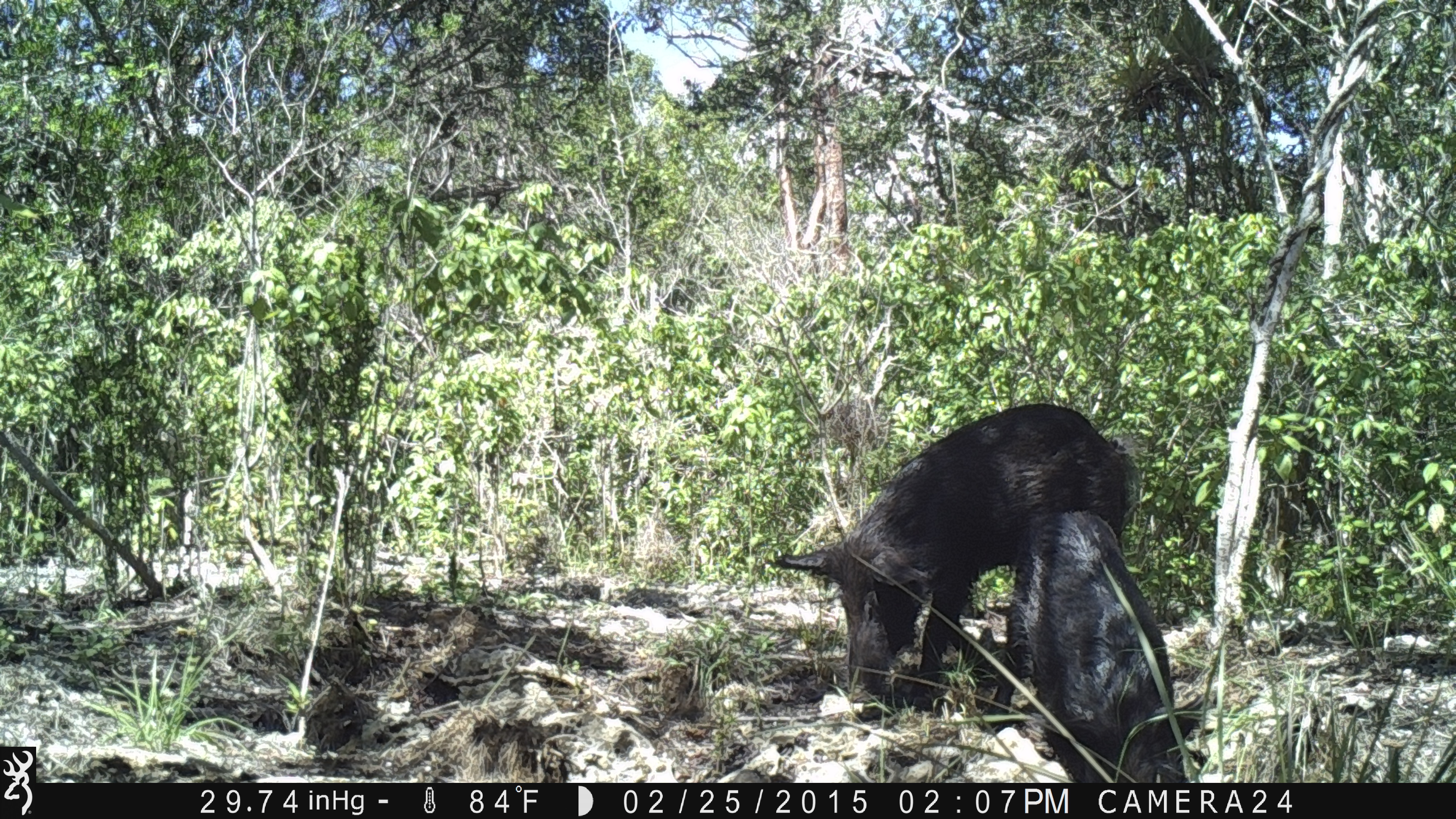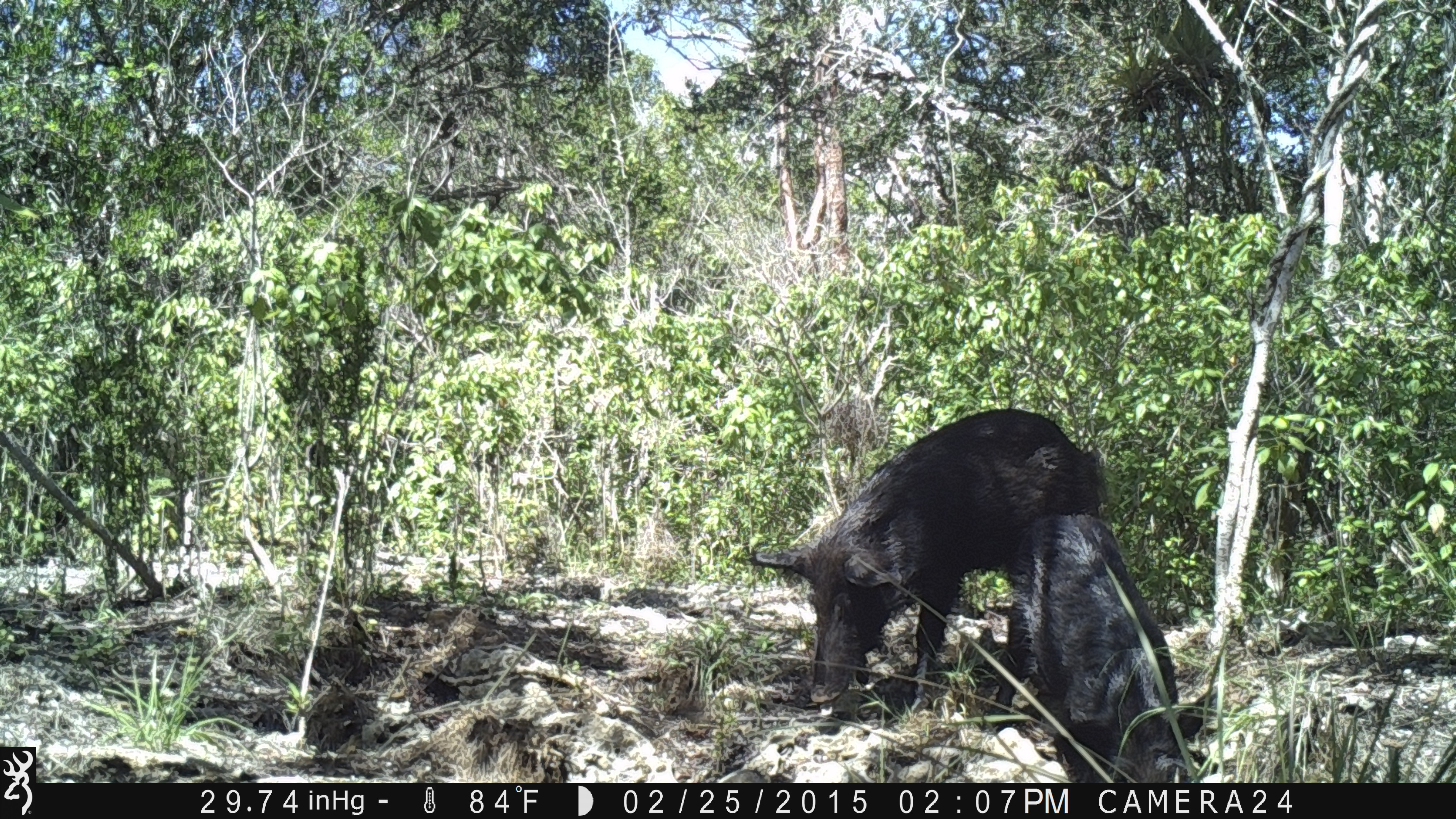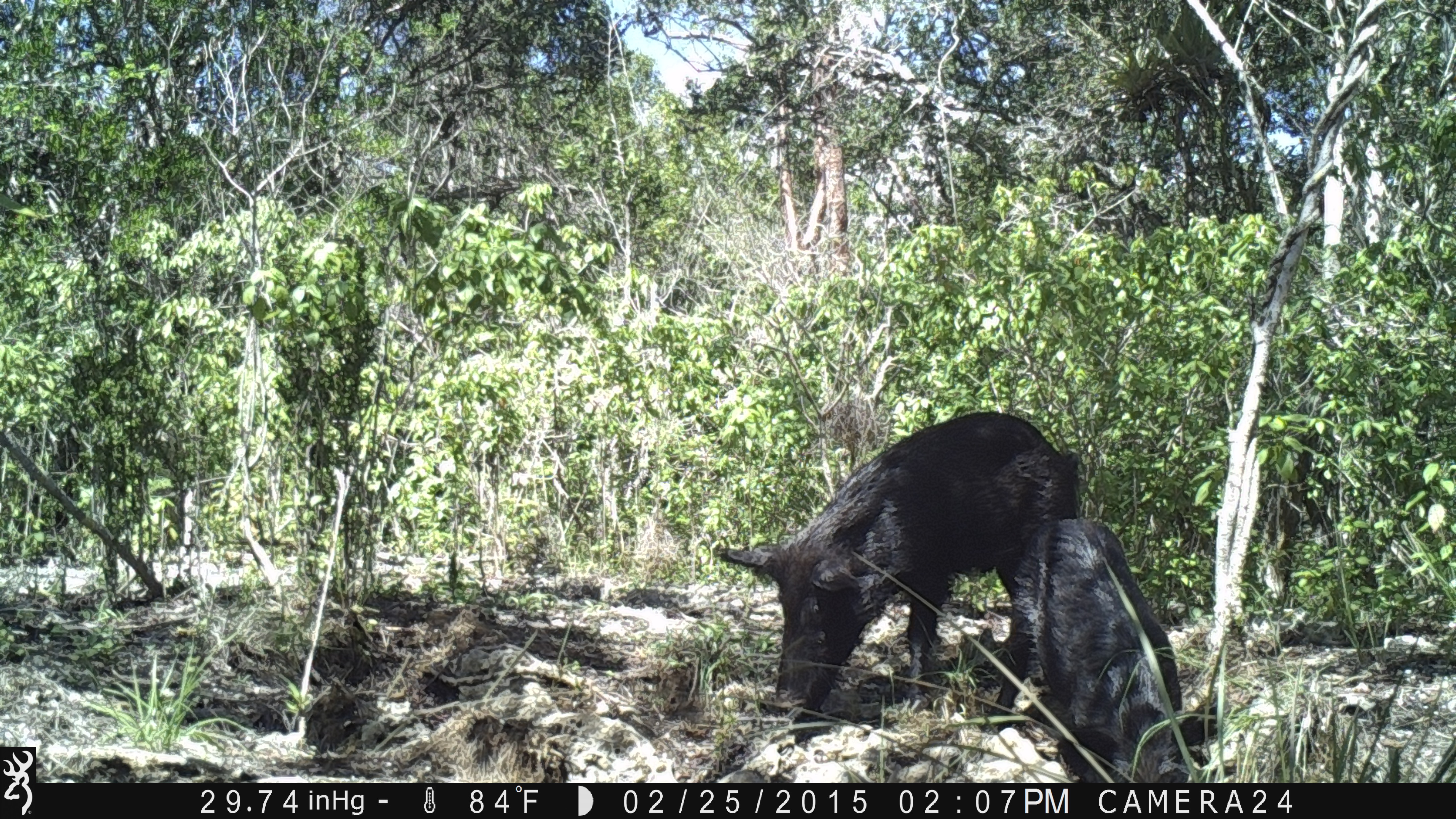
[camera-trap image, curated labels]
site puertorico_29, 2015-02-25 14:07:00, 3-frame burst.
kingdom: Animalia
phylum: Chordata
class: Mammalia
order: Artiodactyla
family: Suidae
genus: Sus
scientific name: Sus scrofa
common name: pig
Pig (Sus scrofa).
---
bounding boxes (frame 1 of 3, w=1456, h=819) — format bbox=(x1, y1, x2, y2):
pig: bbox=(763, 405, 1143, 718); bbox=(986, 505, 1213, 781)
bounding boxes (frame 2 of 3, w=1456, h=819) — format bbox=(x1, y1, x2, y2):
pig: bbox=(737, 411, 1110, 721); bbox=(1010, 509, 1219, 781)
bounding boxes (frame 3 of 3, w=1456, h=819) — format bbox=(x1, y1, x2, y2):
pig: bbox=(712, 412, 1083, 741); bbox=(1011, 519, 1227, 780)